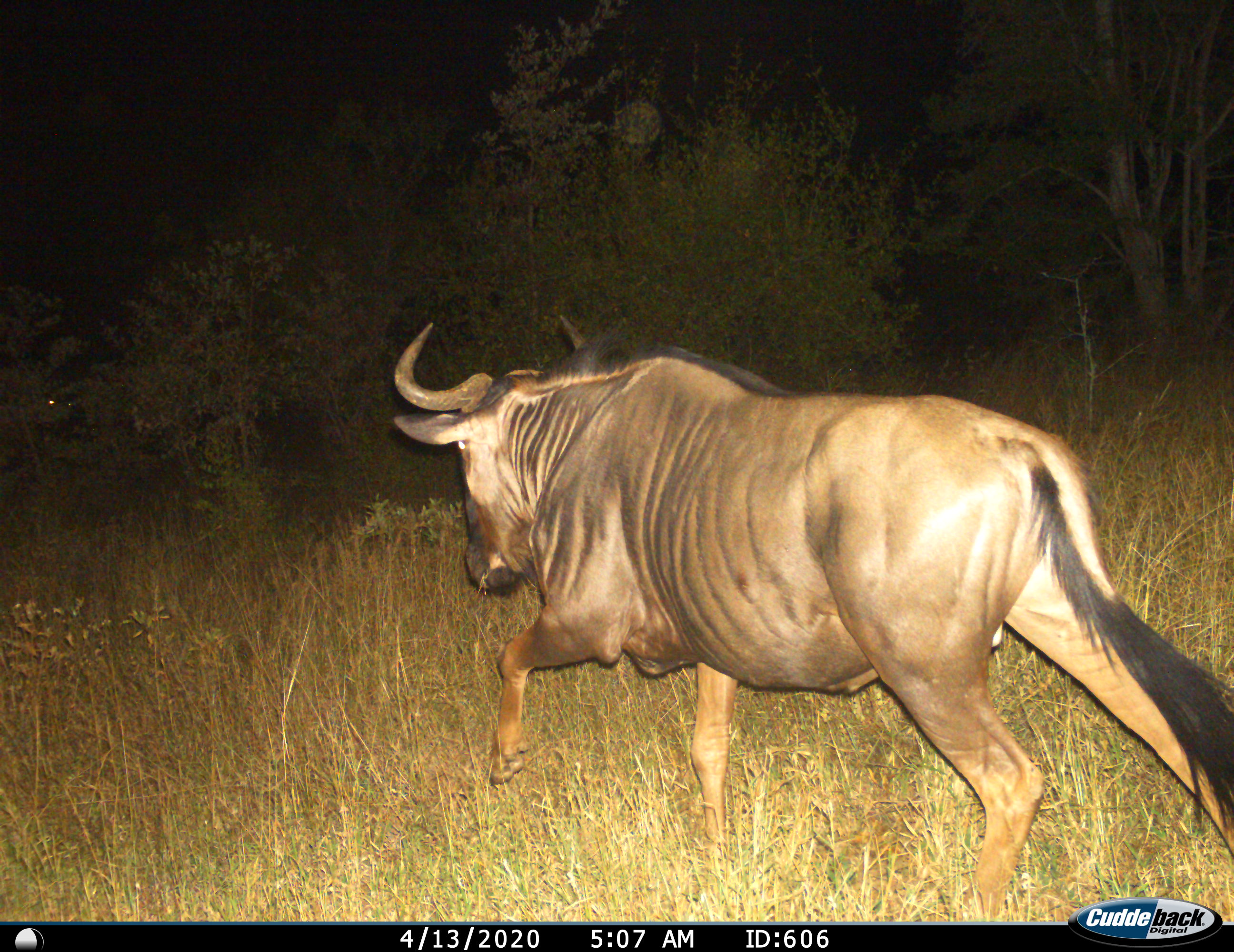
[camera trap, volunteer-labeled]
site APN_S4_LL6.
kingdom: Animalia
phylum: Chordata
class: Mammalia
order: Artiodactyla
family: Bovidae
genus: Connochaetes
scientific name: Connochaetes taurinus taurinus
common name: blue wildebeest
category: wildebeestblue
Wildebeestblue (blue wildebeest) (Connochaetes taurinus taurinus), count 1. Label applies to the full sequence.